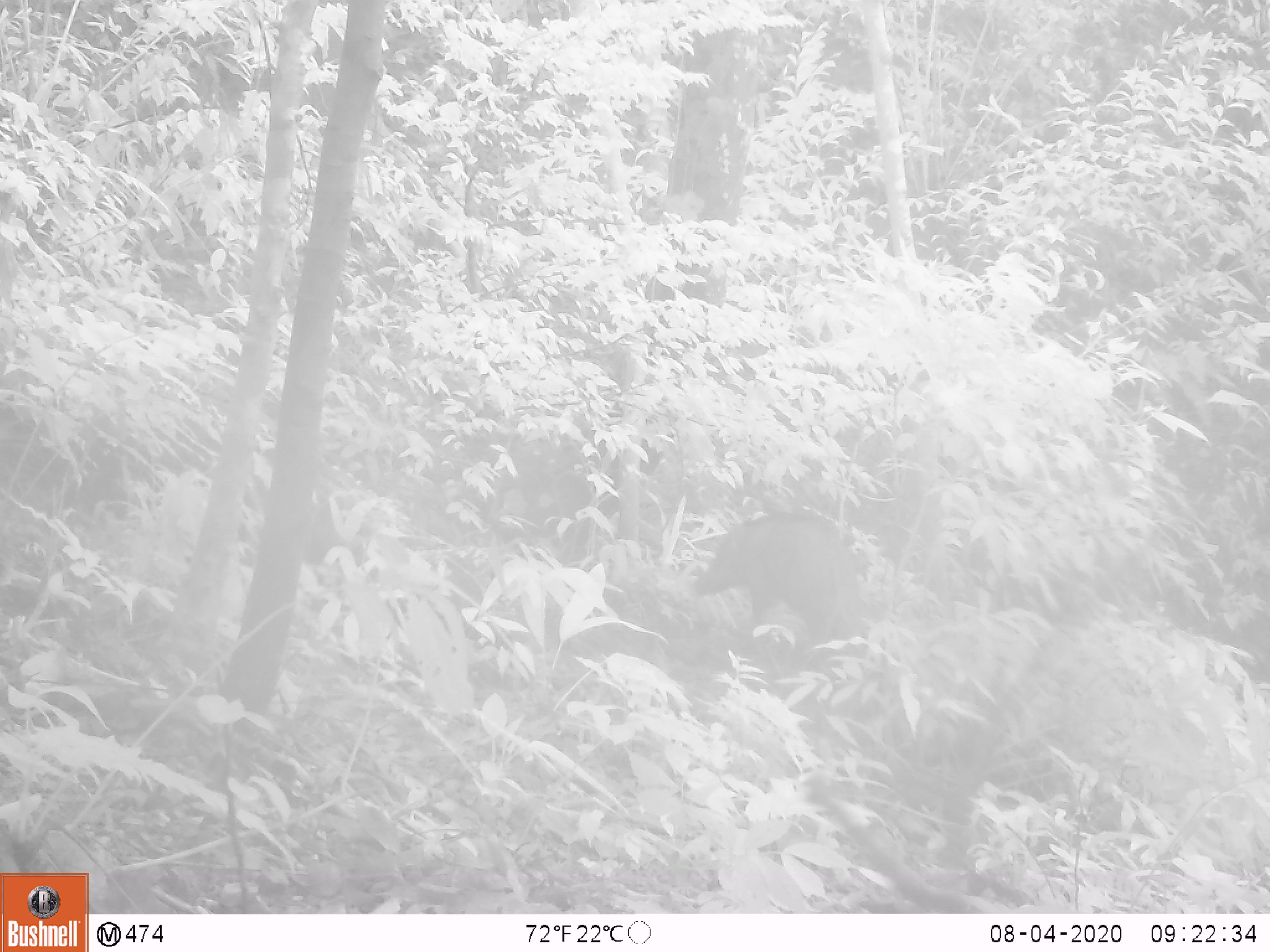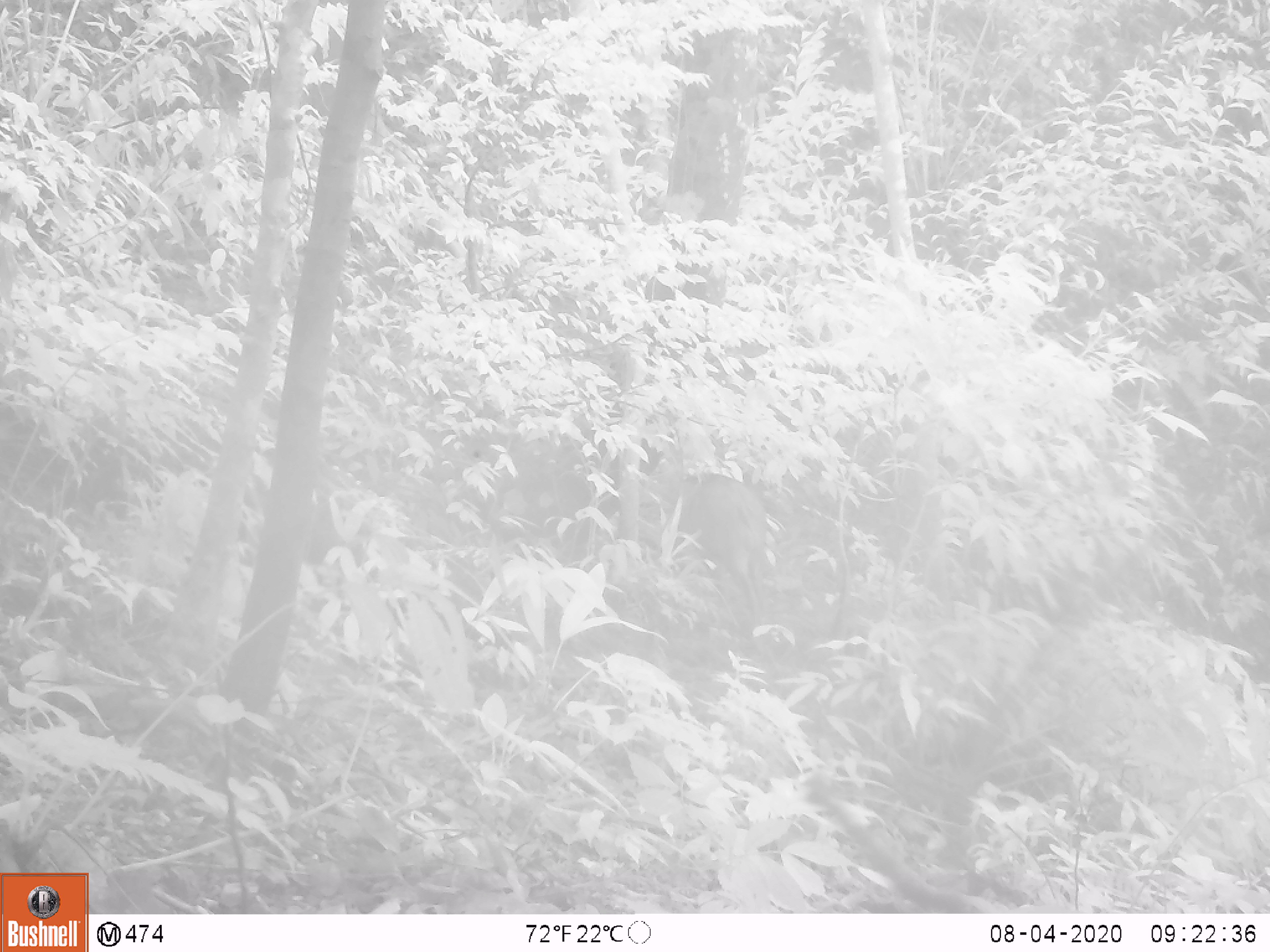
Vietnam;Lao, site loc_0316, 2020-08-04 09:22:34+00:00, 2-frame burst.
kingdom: Animalia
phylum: Chordata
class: Mammalia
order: Artiodactyla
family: Suidae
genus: Sus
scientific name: Sus scrofa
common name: eurasian wild pig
Eurasian wild pig (Sus scrofa). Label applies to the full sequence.